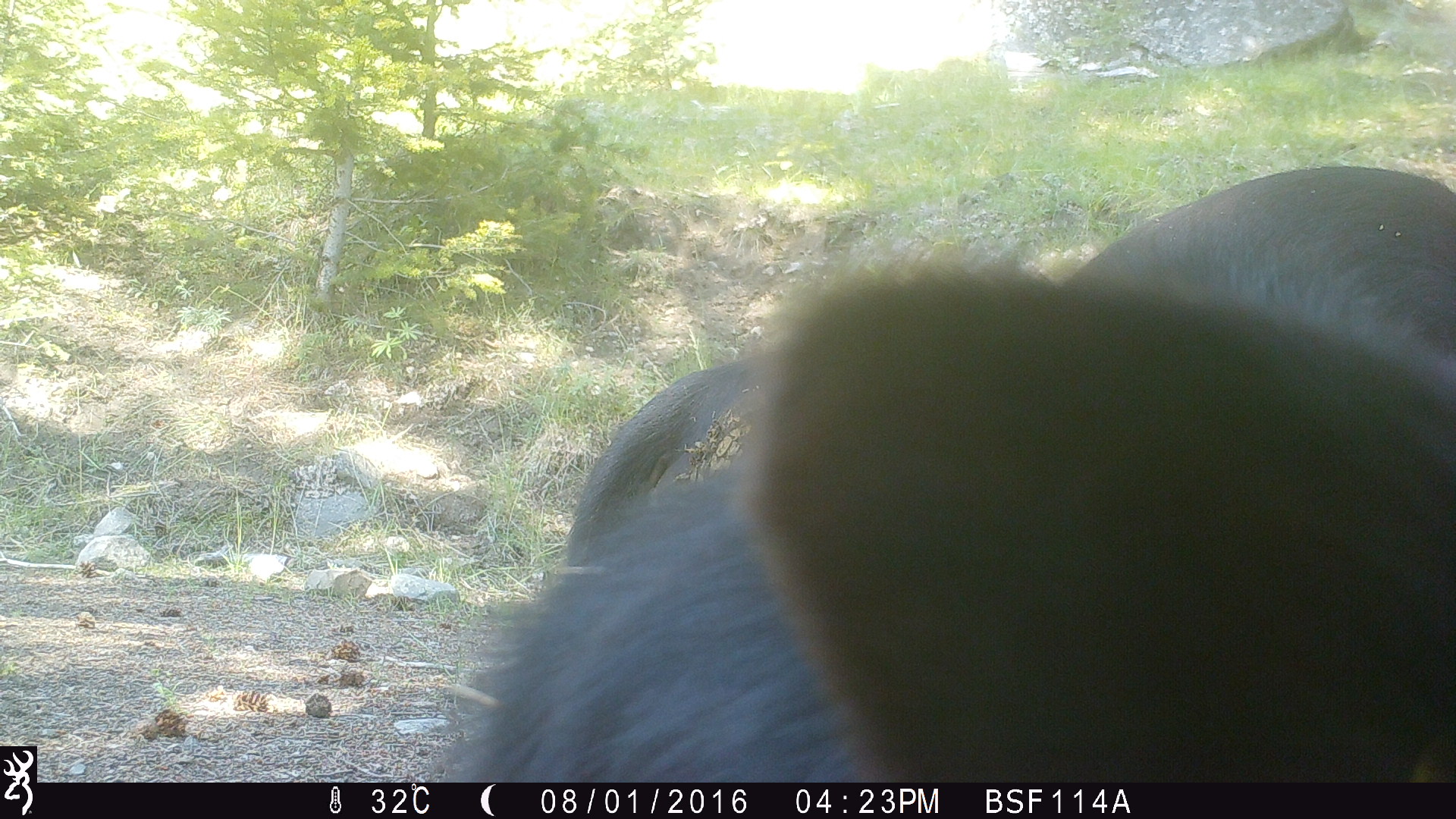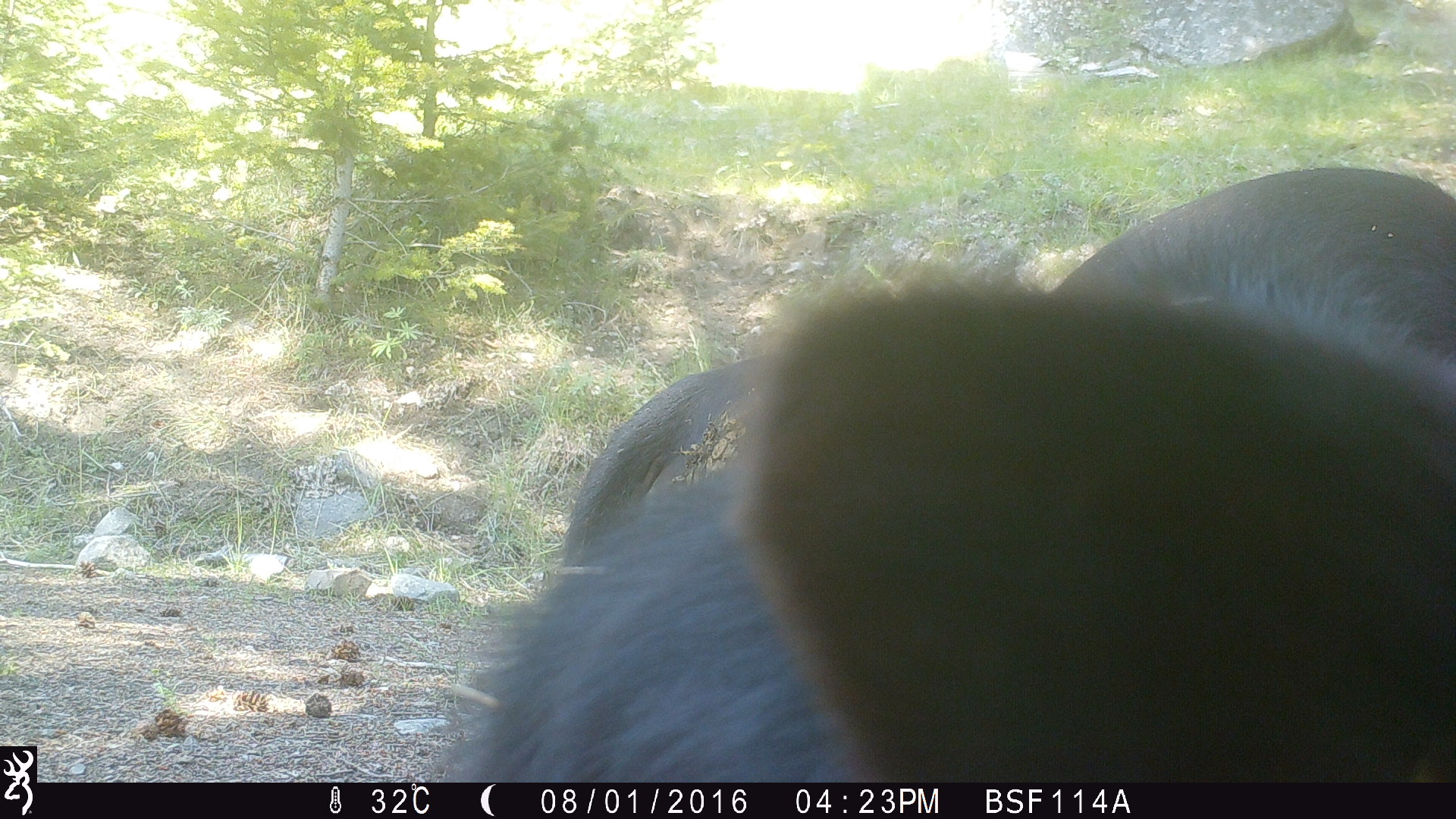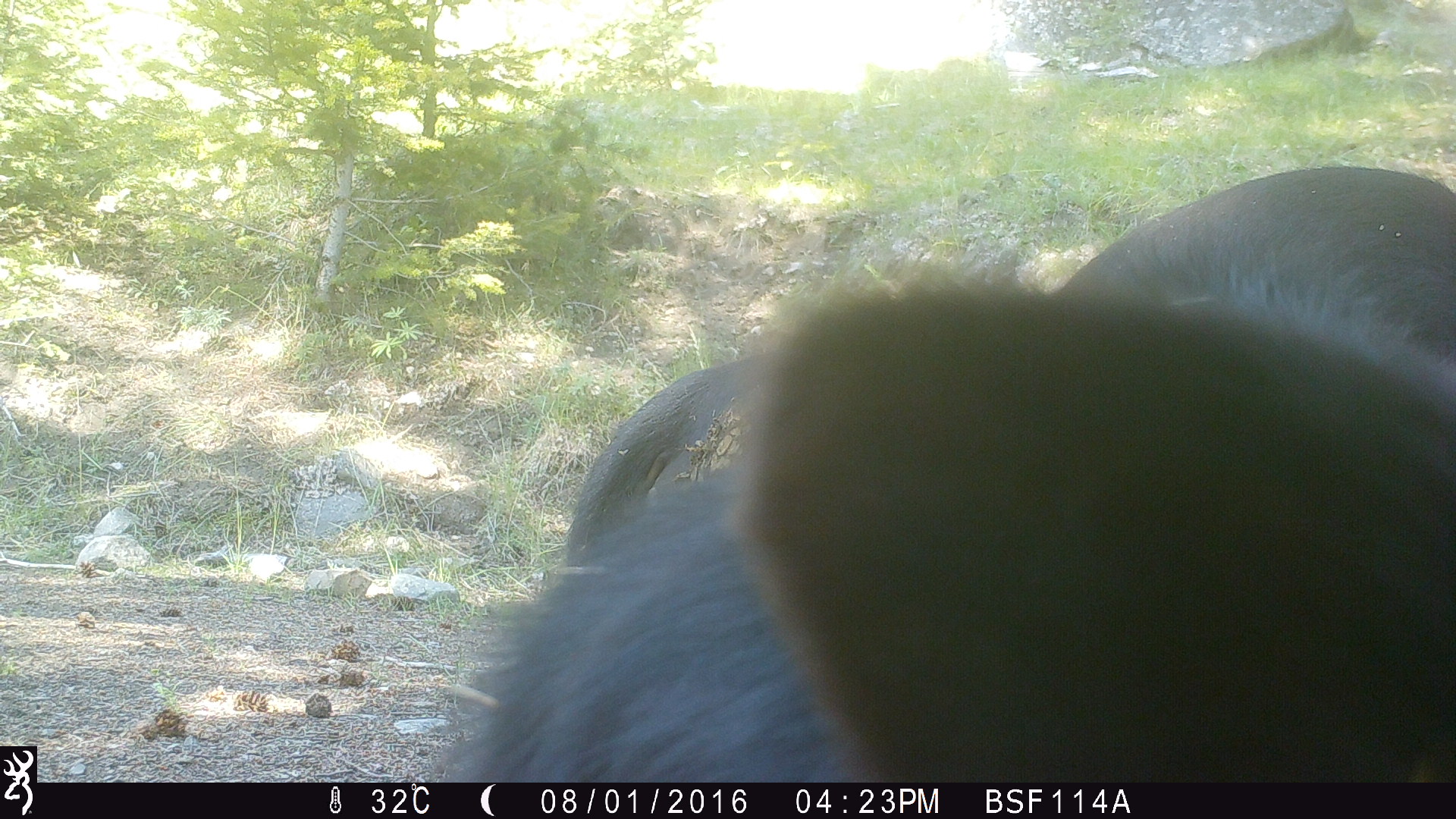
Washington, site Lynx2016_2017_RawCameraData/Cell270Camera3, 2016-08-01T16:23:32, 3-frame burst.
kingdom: Animalia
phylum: Chordata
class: Mammalia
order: Artiodactyla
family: Bovidae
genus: Bos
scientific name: Bos taurus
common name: domestic cattle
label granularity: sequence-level